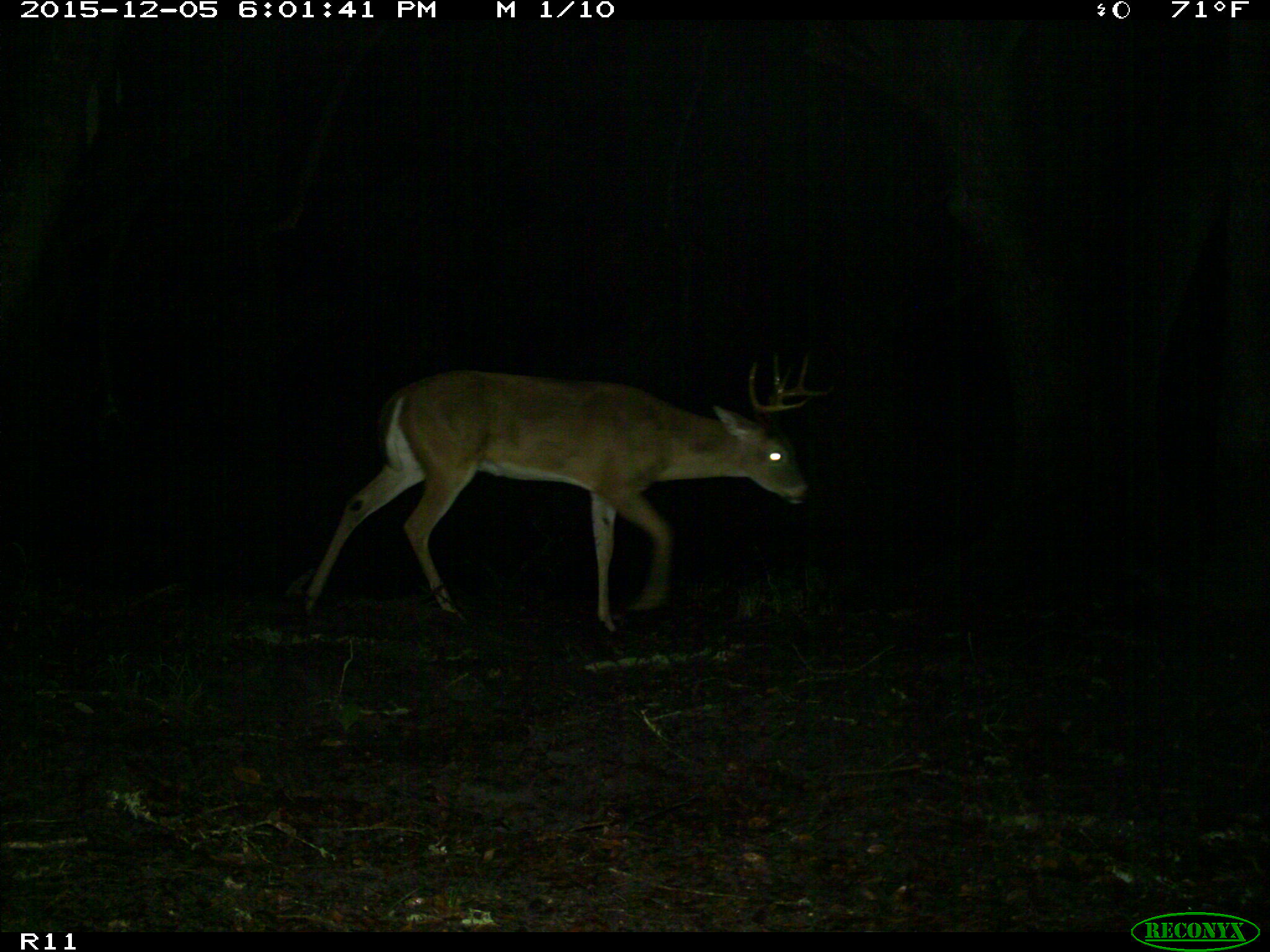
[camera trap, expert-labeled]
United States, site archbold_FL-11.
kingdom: Animalia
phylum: Chordata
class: Mammalia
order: Artiodactyla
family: Cervidae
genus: Odocoileus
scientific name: Odocoileus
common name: deer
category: unidentified deer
Unidentified deer (deer) (Odocoileus).